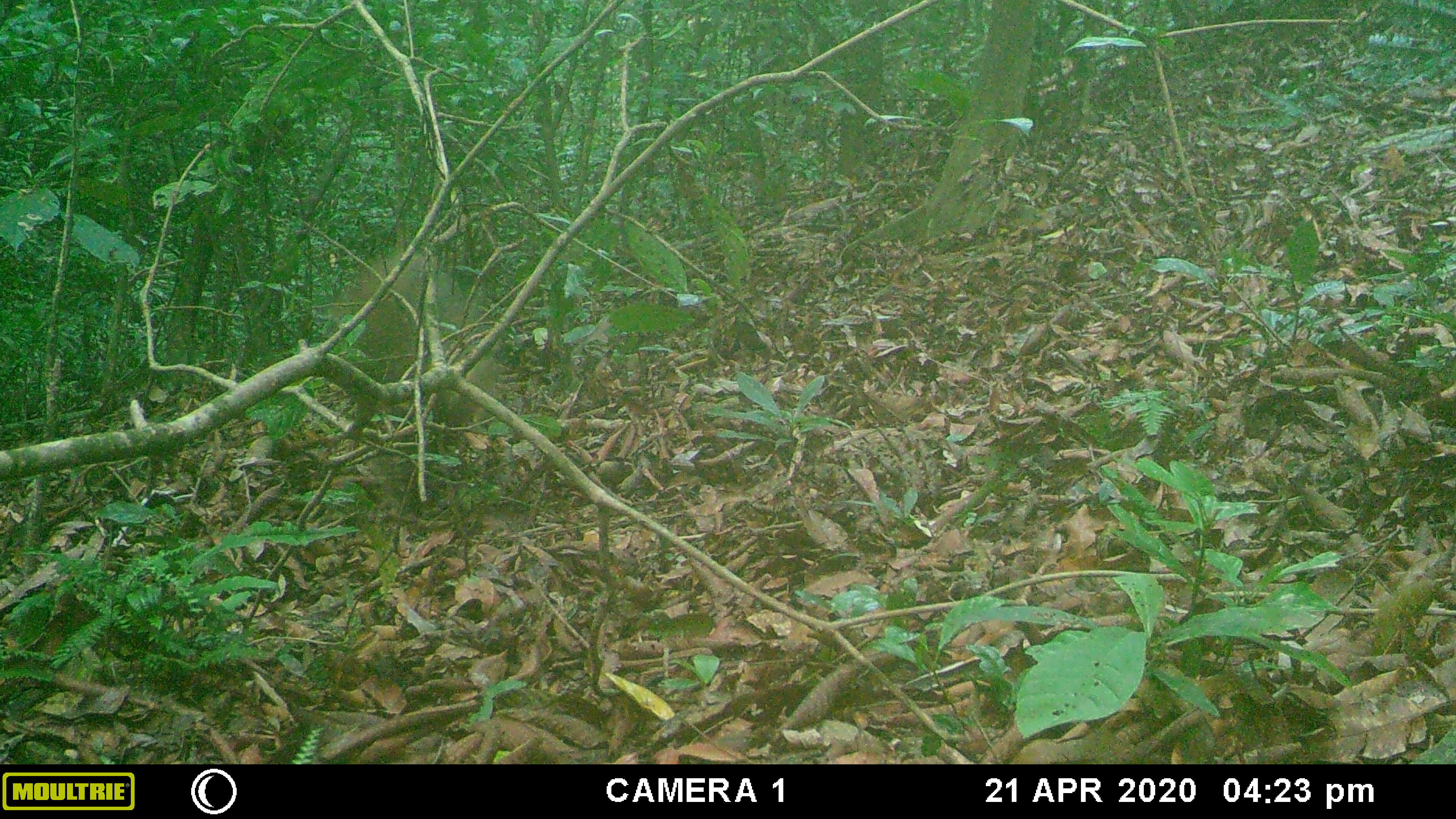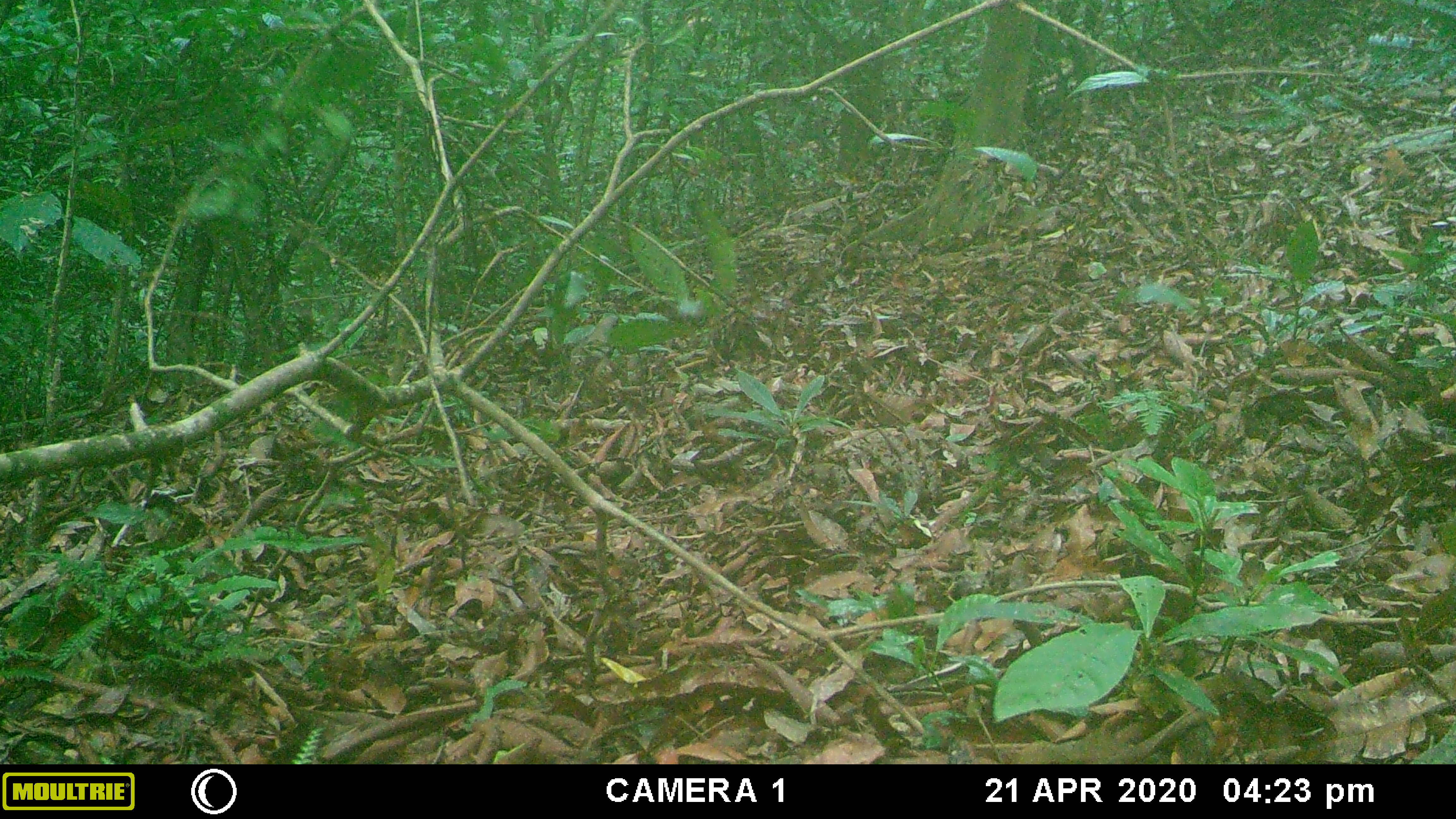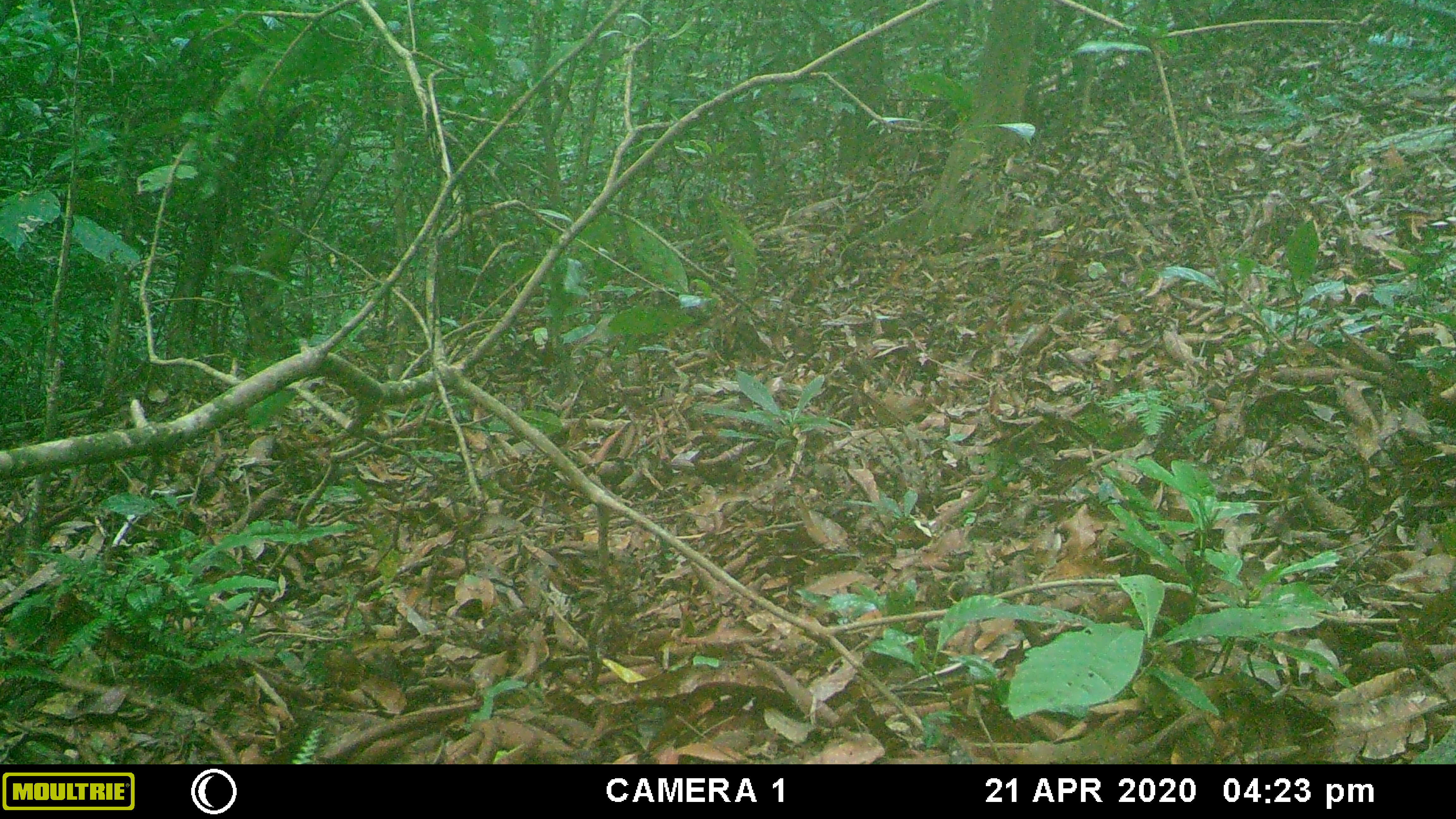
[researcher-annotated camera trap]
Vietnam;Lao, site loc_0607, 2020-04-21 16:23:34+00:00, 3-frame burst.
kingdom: Animalia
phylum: Chordata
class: Mammalia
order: Artiodactyla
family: Suidae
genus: Sus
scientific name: Sus scrofa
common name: eurasian wild pig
Eurasian wild pig (Sus scrofa). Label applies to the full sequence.